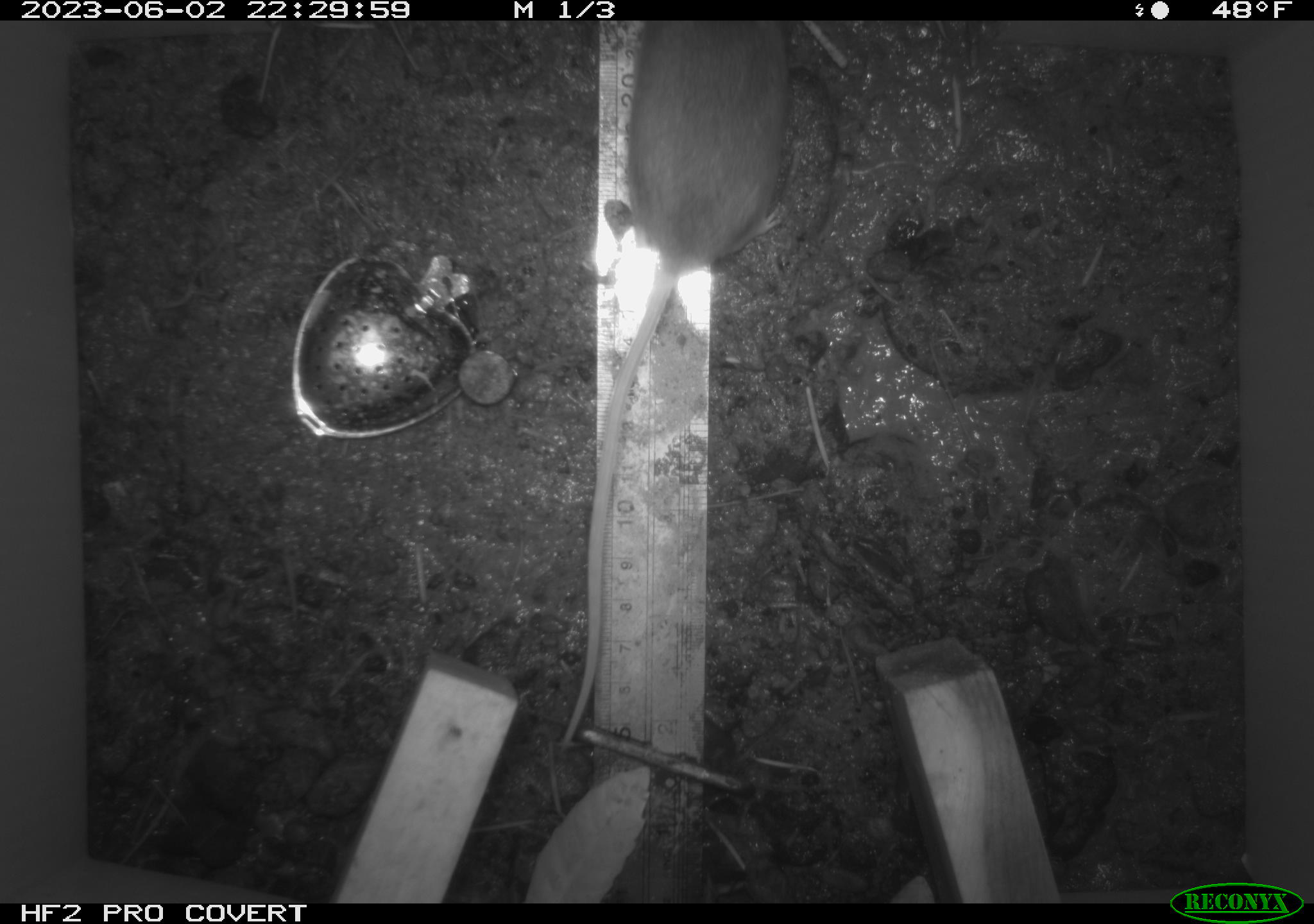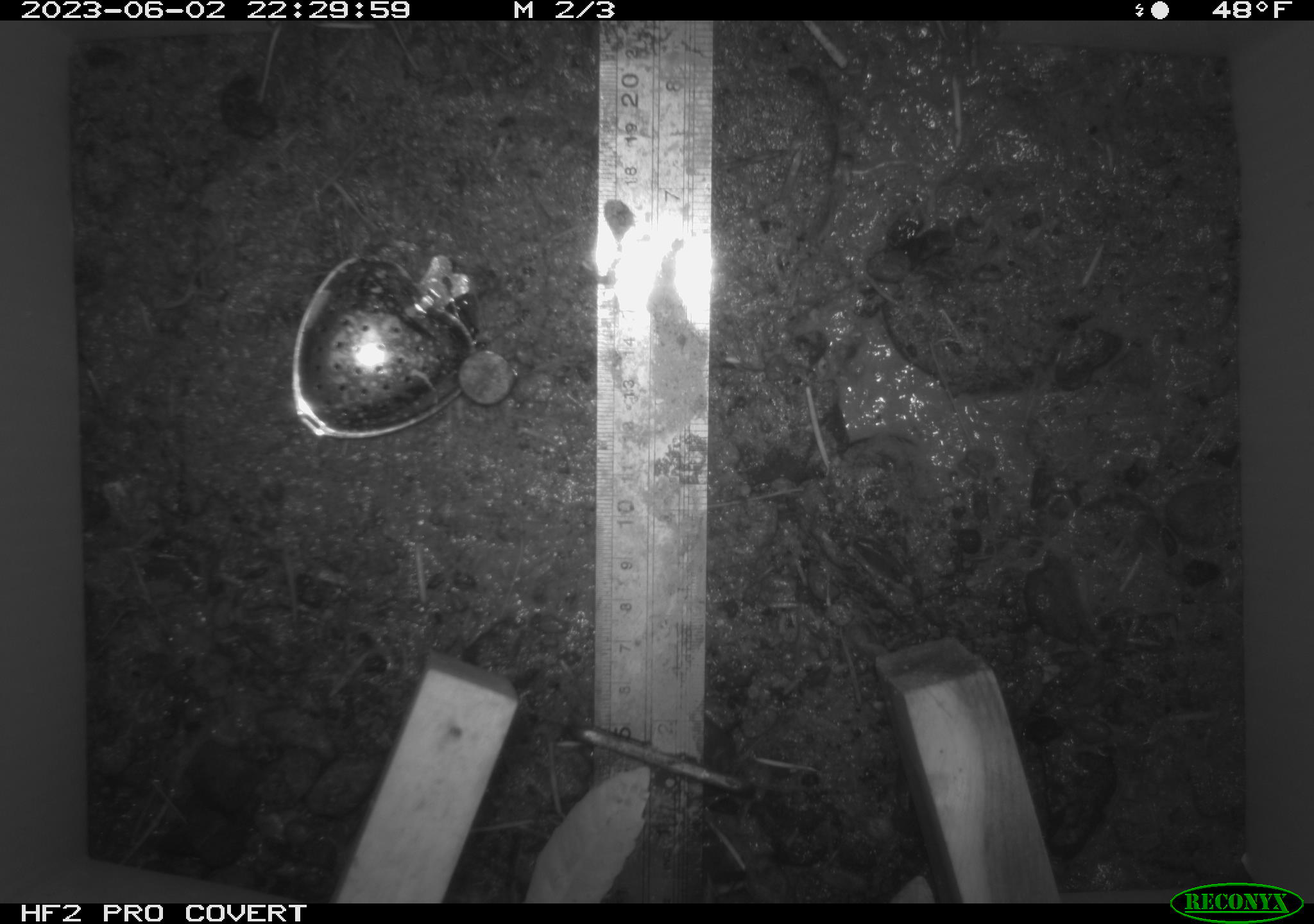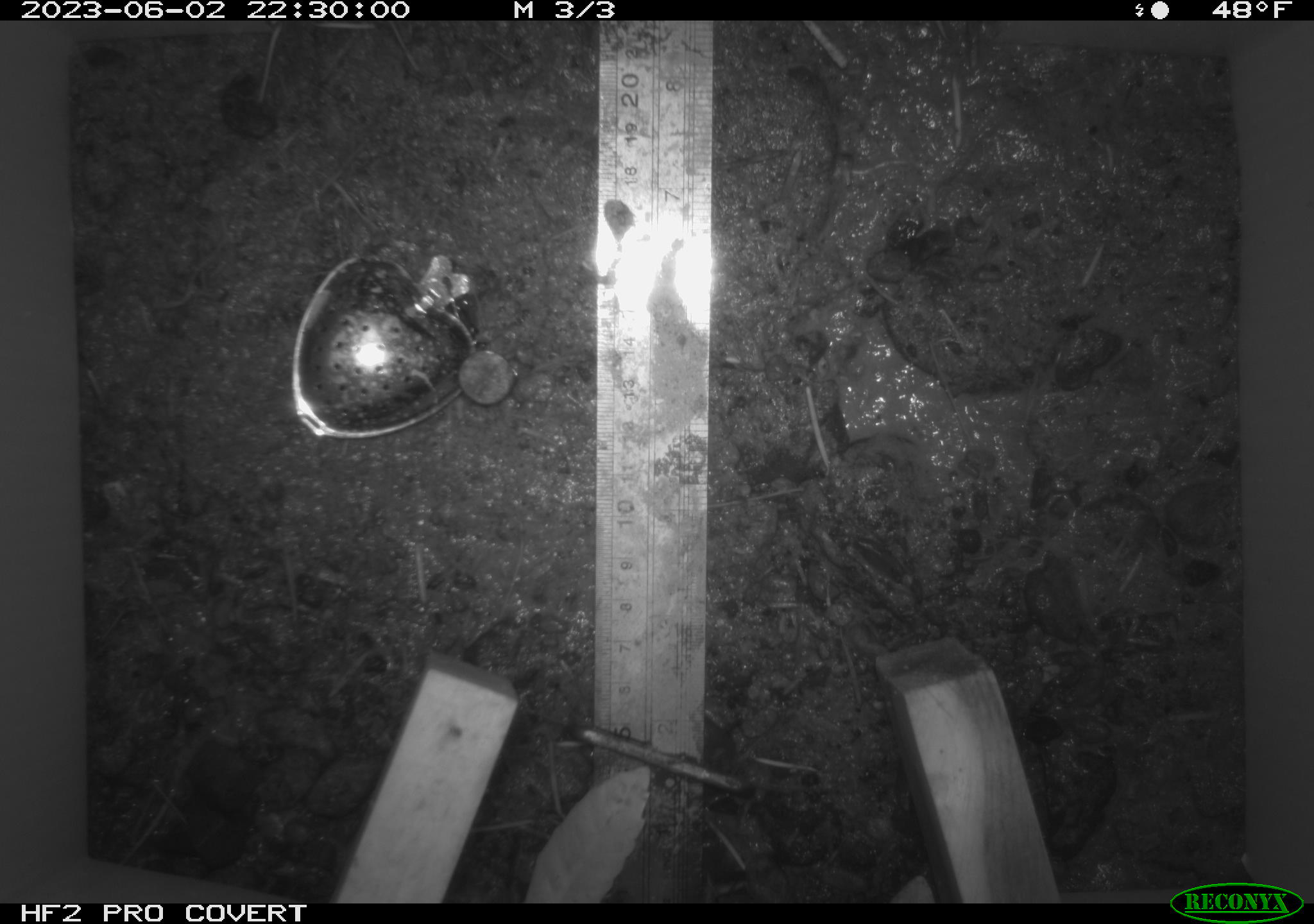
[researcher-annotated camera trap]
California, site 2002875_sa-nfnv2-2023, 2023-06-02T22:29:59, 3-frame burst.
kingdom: Animalia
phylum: Chordata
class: Mammalia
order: Rodentia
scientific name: Rodentia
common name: mouse species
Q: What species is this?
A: Mouse species (Rodentia).